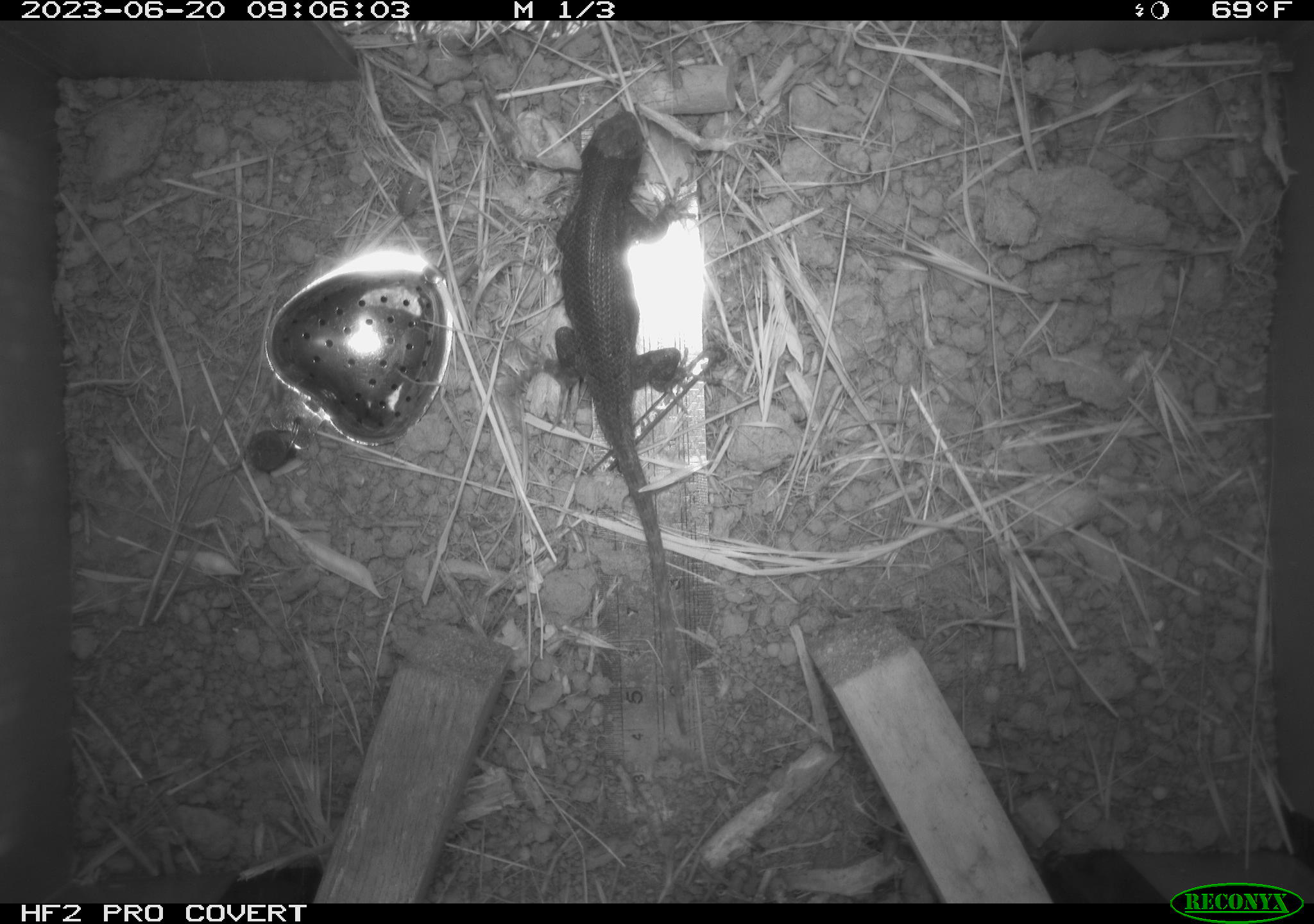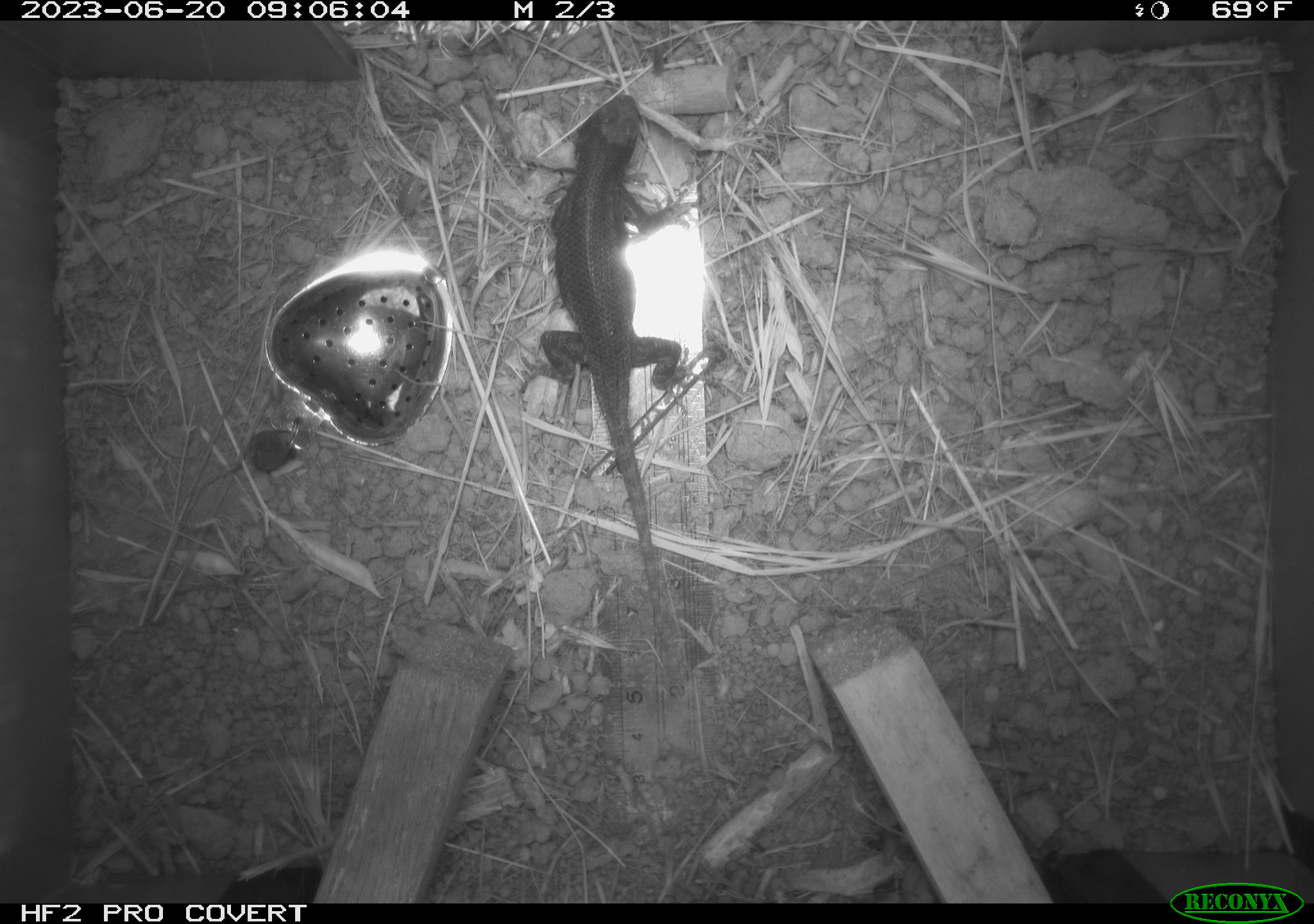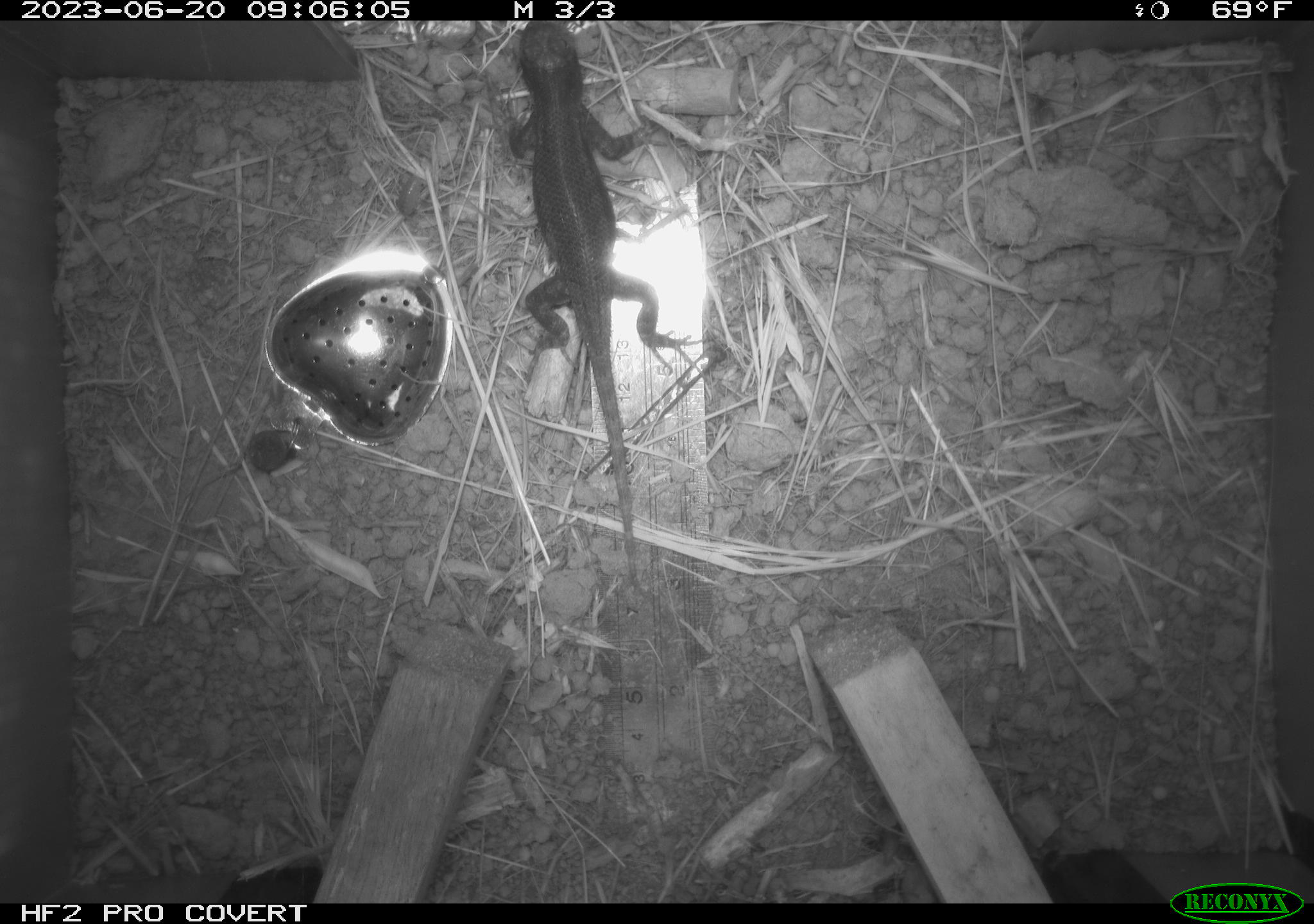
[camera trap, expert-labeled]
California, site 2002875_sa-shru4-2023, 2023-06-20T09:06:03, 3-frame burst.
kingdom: Animalia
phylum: Chordata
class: Reptilia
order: Squamata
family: Phrynosomatidae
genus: Sceloporus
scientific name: Sceloporus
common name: spiny lizards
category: sceloporus species